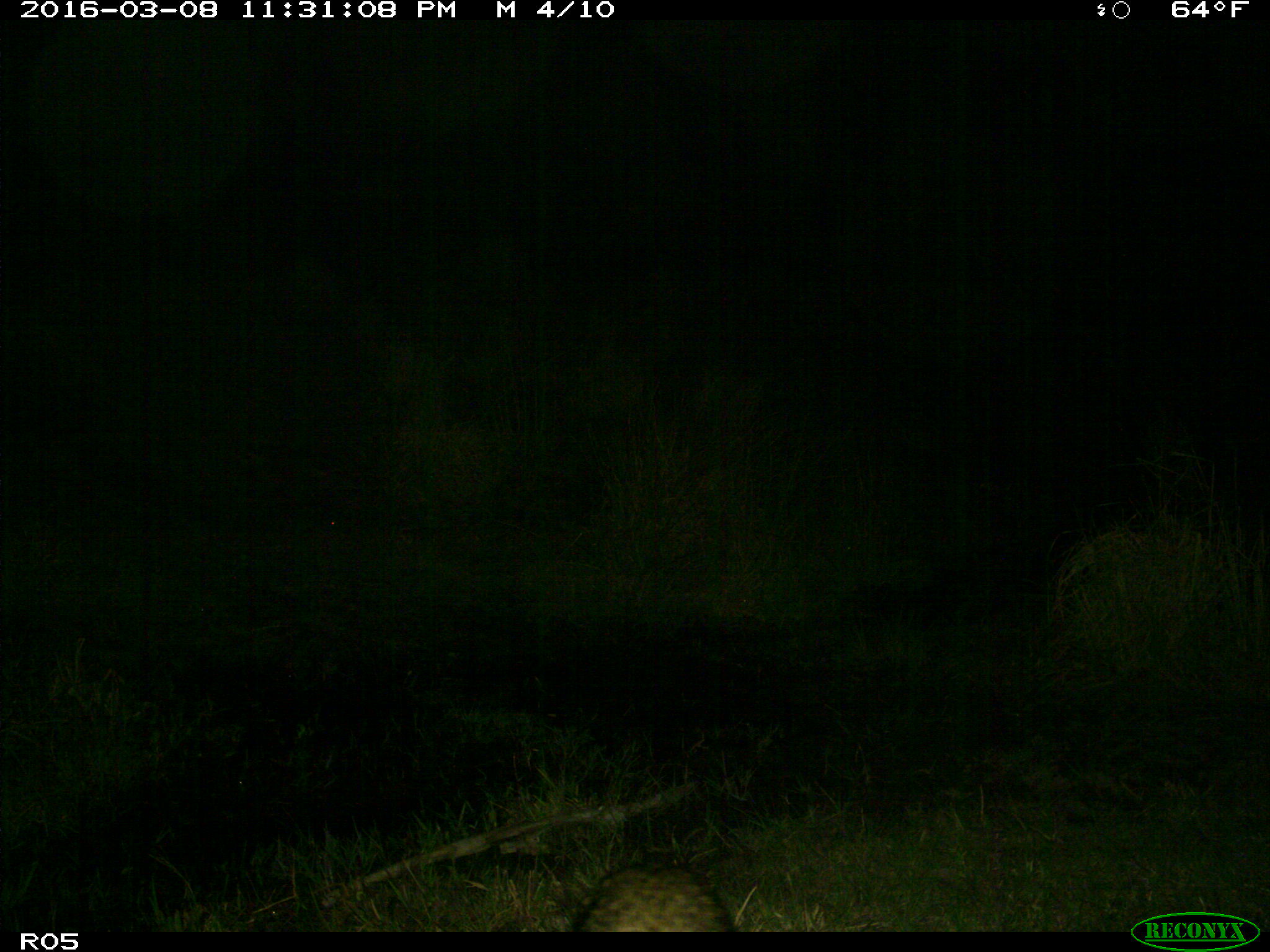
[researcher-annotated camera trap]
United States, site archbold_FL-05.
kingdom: Animalia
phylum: Chordata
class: Mammalia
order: Carnivora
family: Procyonidae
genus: Procyon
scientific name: Procyon lotor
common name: common raccoon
Procyon lotor (common raccoon).